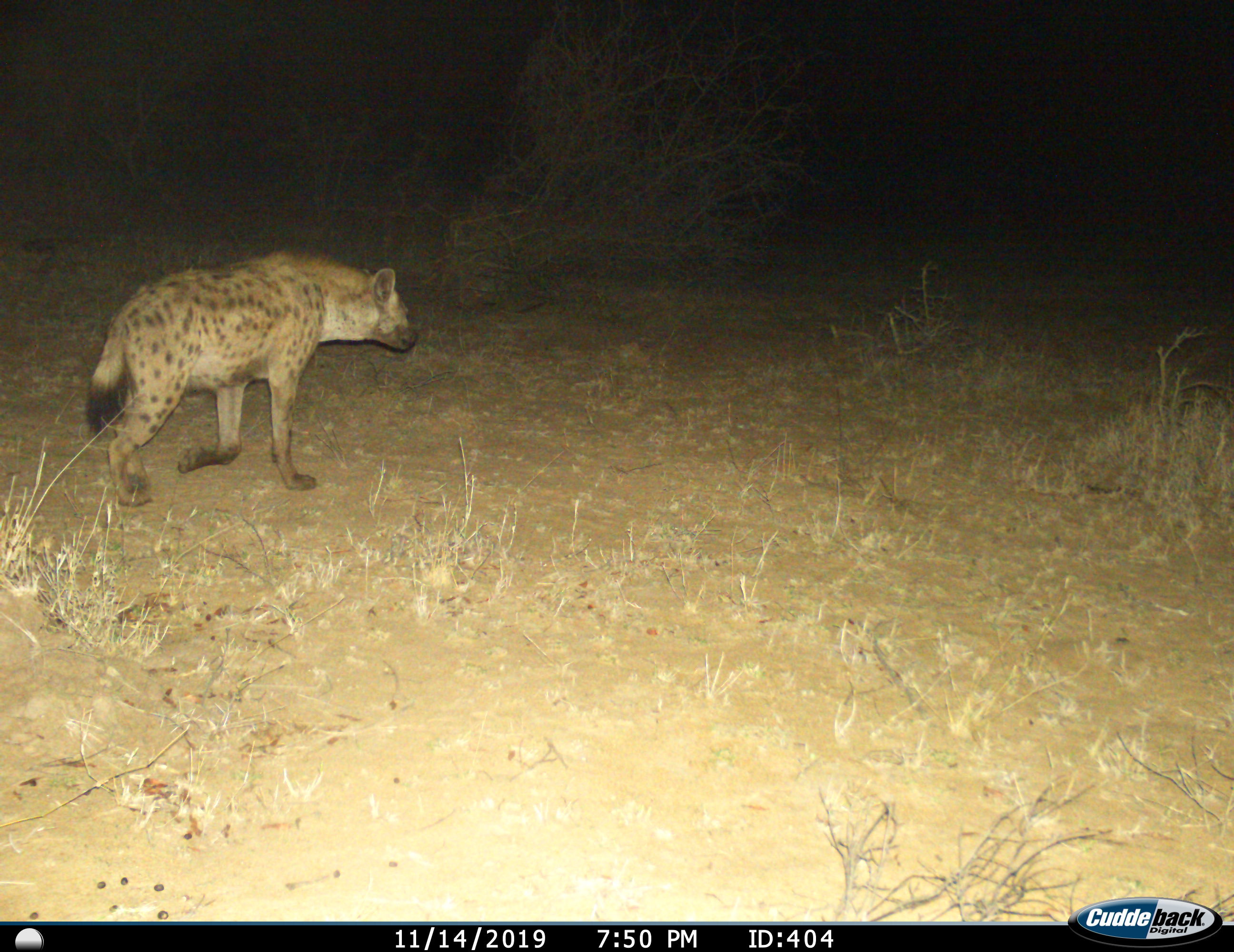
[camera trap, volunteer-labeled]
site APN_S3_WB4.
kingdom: Animalia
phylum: Chordata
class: Mammalia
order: Carnivora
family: Hyaenidae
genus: Crocuta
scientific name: Crocuta crocuta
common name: spotted hyena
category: hyenaspotted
Hyenaspotted (spotted hyena) (Crocuta crocuta), count 1. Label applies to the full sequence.